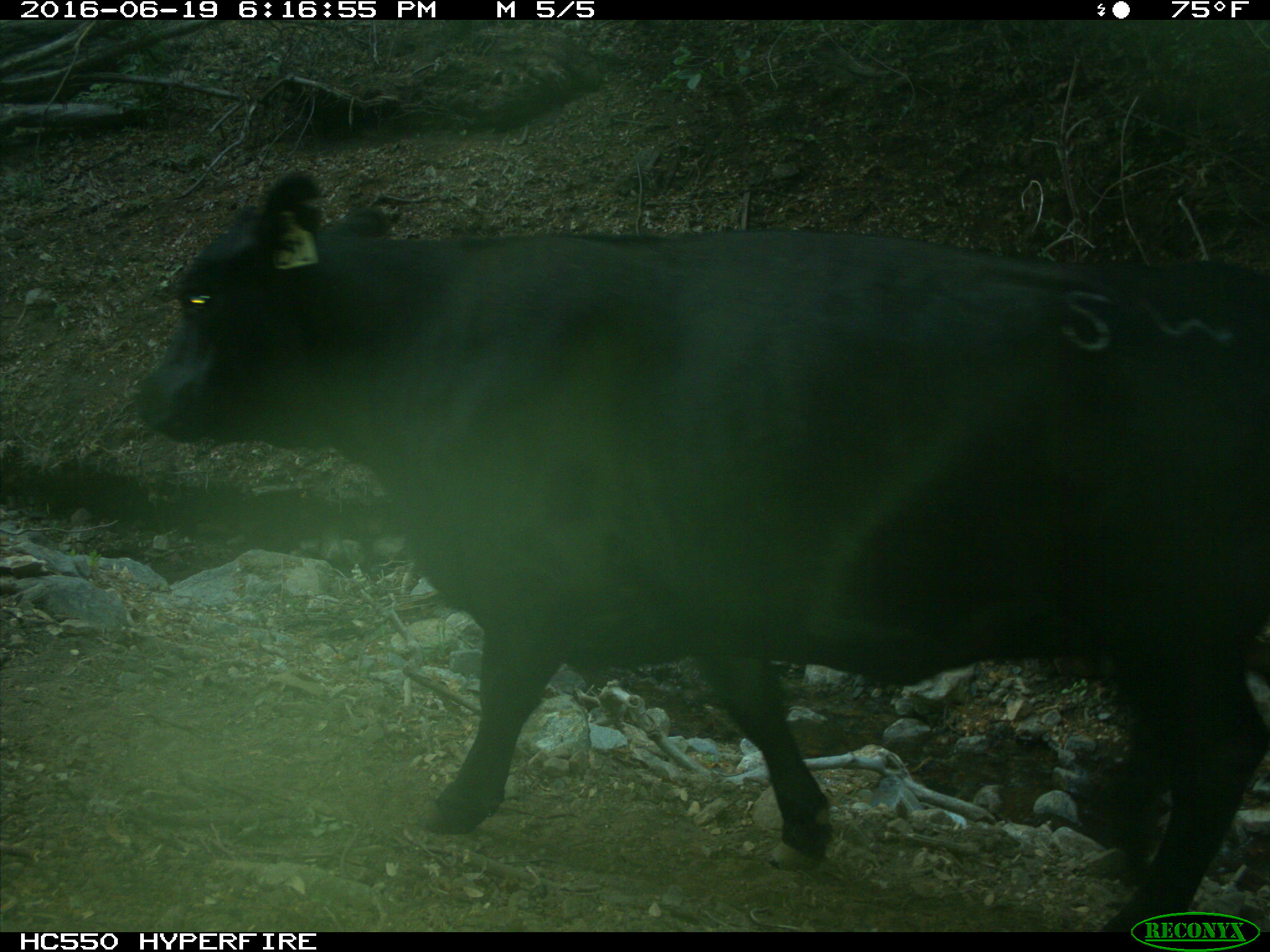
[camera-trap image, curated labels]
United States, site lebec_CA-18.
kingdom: Animalia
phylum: Chordata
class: Mammalia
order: Artiodactyla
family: Bovidae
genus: Bos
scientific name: Bos taurus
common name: domestic cow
Bos taurus (domestic cow).